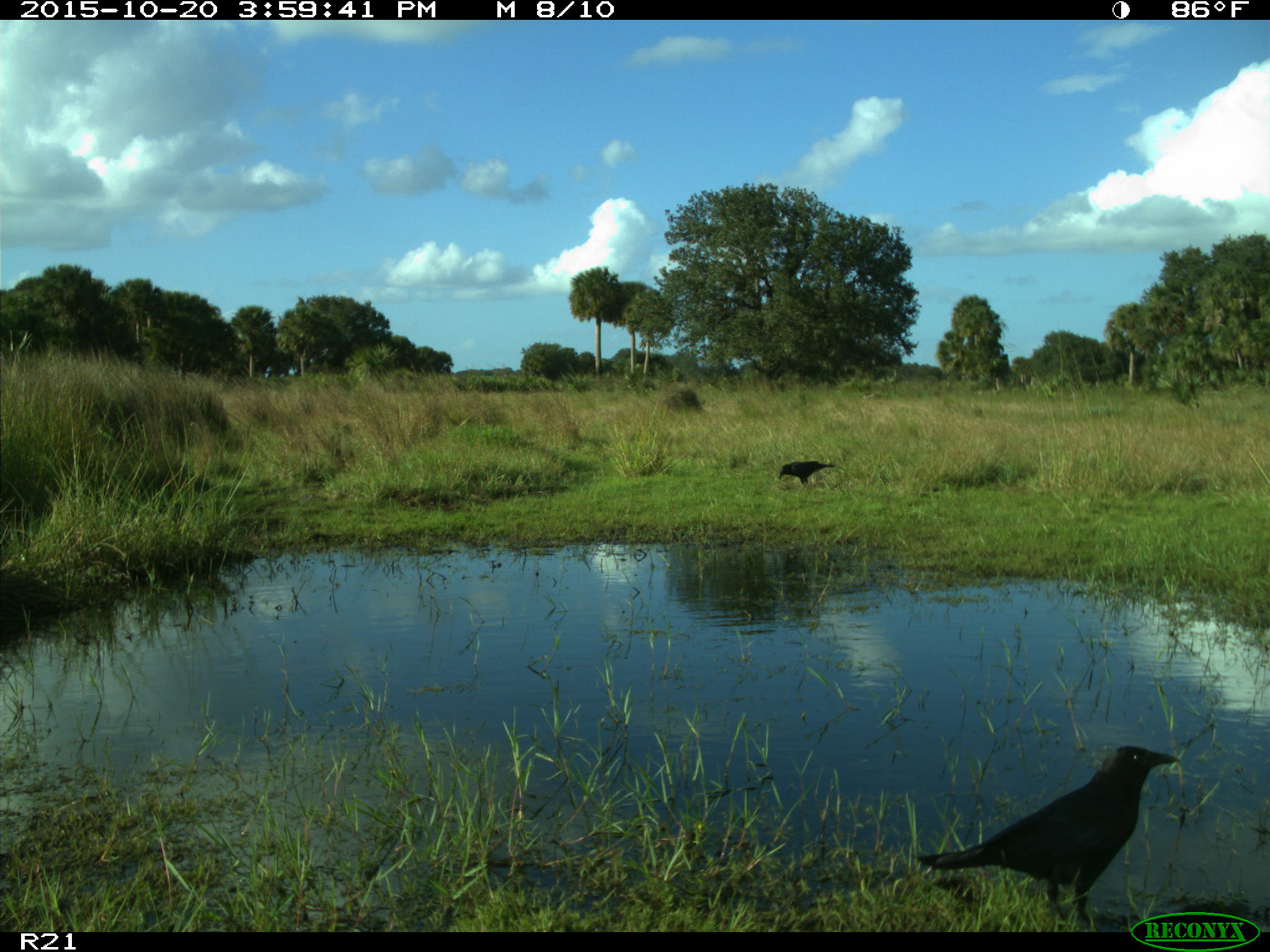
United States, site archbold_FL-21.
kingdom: Animalia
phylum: Chordata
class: Aves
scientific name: Aves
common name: birds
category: unidentified bird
Unidentified bird (birds) (Aves).